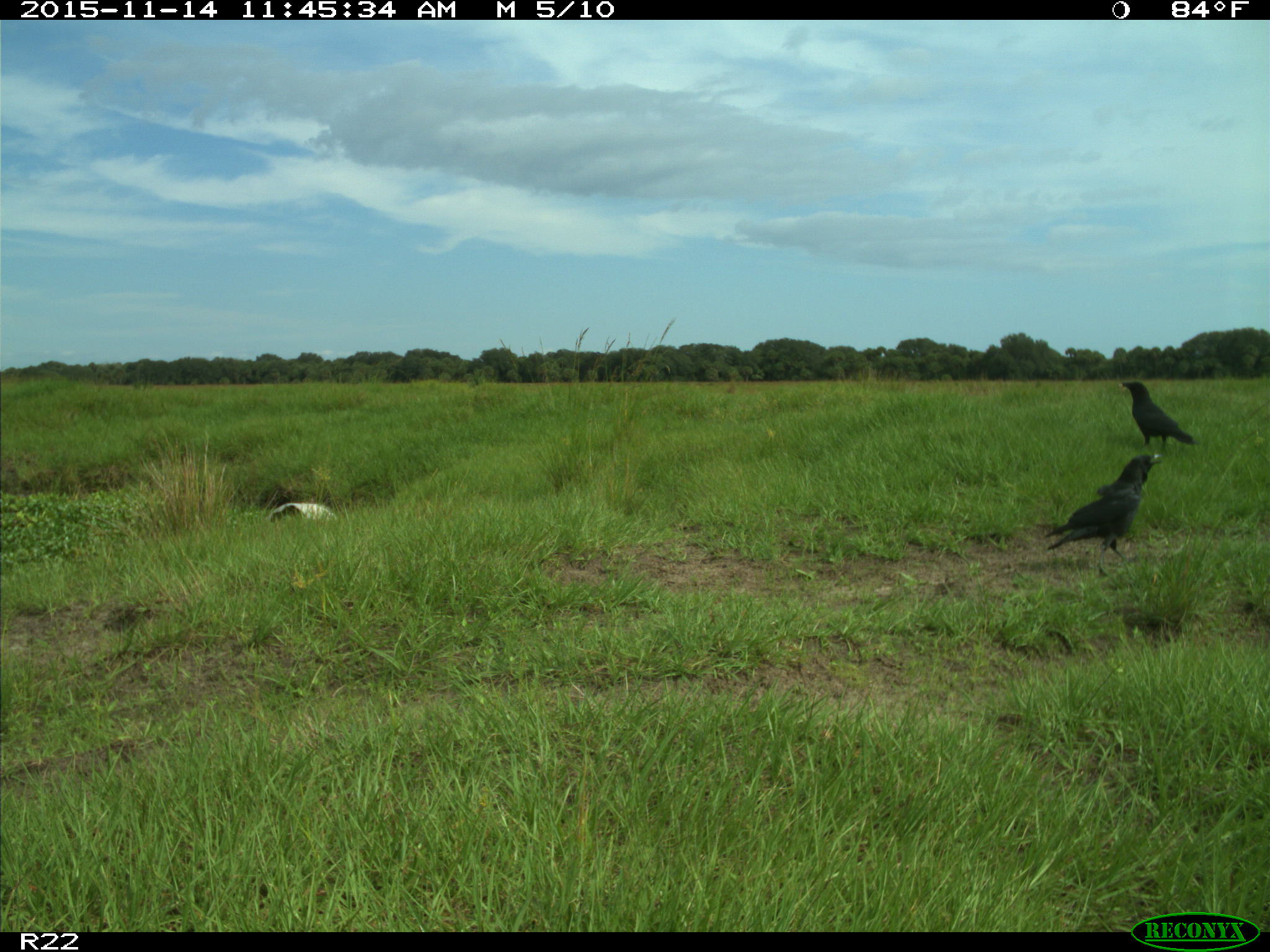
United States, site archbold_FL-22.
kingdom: Animalia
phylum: Chordata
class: Aves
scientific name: Aves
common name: birds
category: unidentified bird